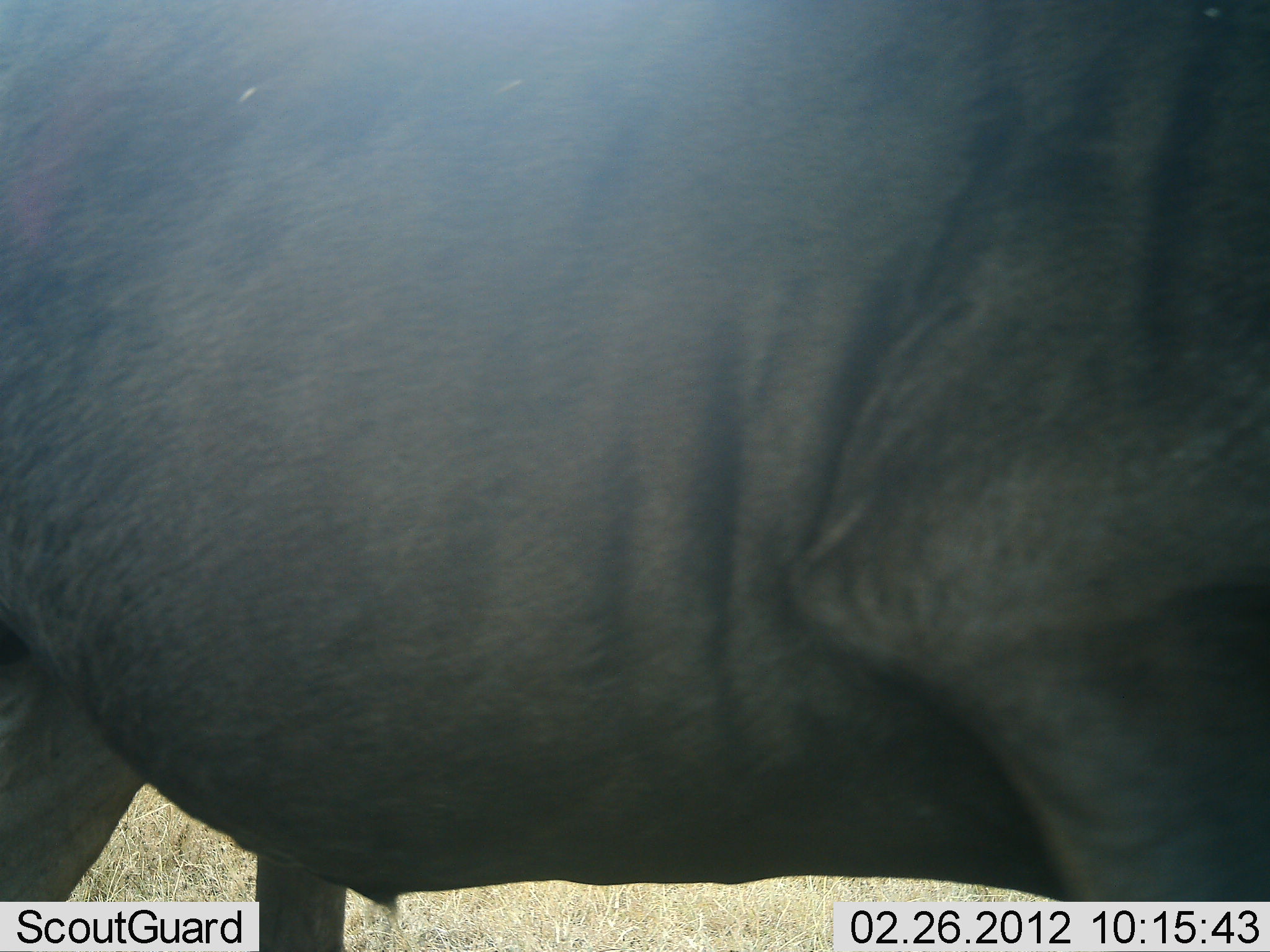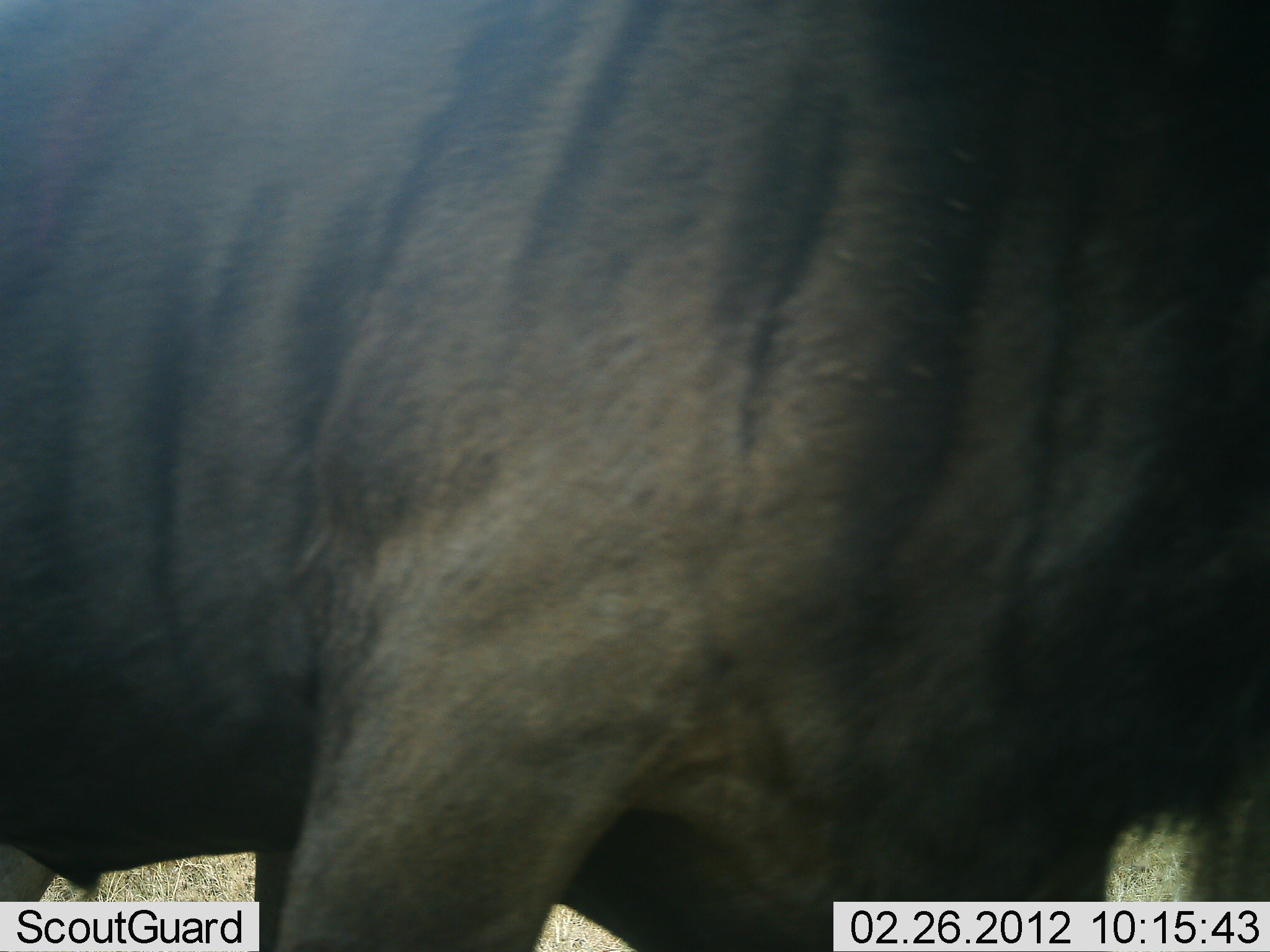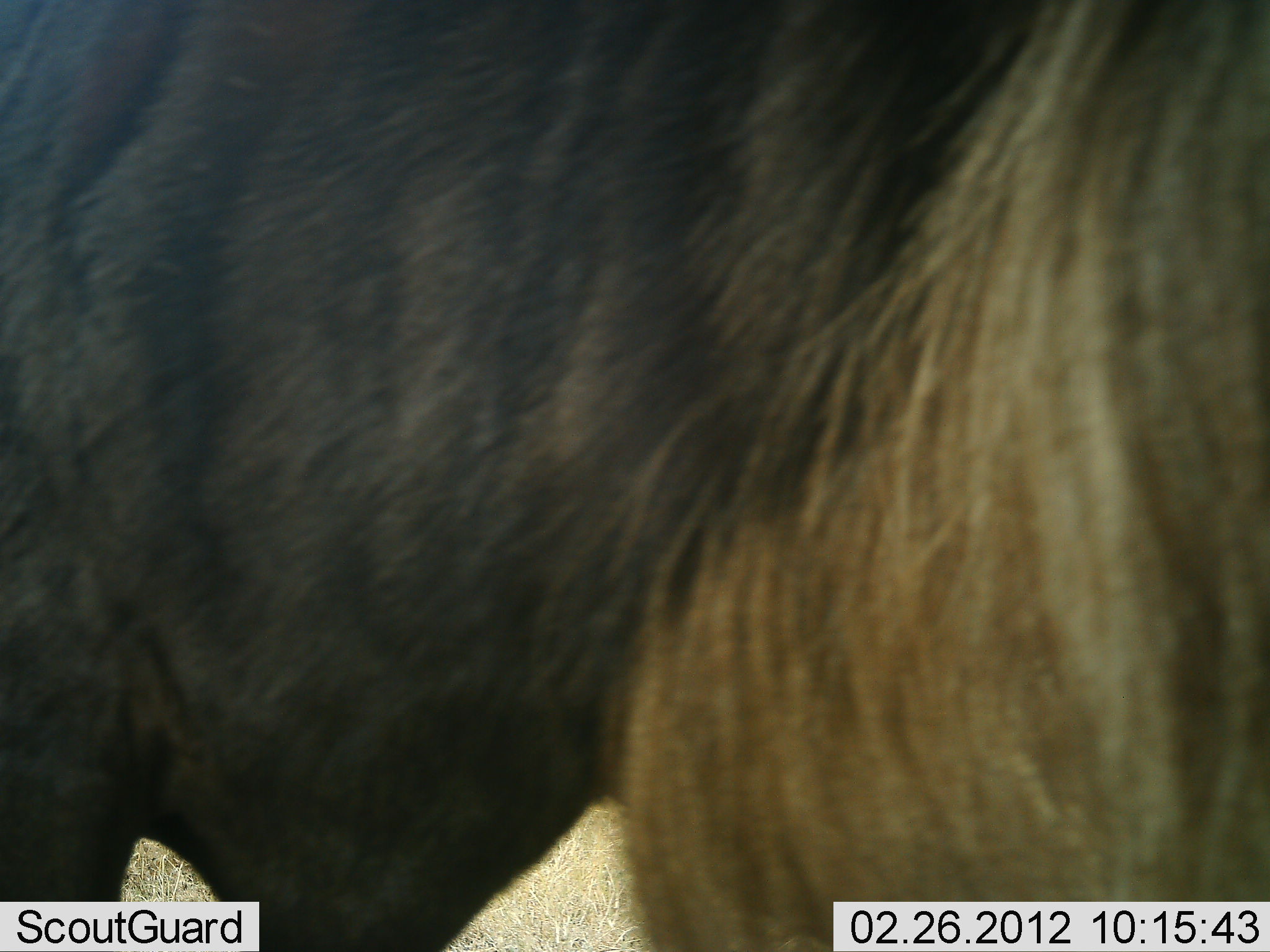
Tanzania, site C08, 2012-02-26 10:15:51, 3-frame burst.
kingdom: Animalia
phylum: Chordata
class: Mammalia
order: Artiodactyla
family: Bovidae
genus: Connochaetes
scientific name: Connochaetes taurinus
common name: blue wildebeest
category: wildebeest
Wildebeest (blue wildebeest) (Connochaetes taurinus), count 1. Behavior (volunteer vote fractions): standing 61%, resting 0%, moving 44%, interacting 0%. Young present (vote fraction): 0%. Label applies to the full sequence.